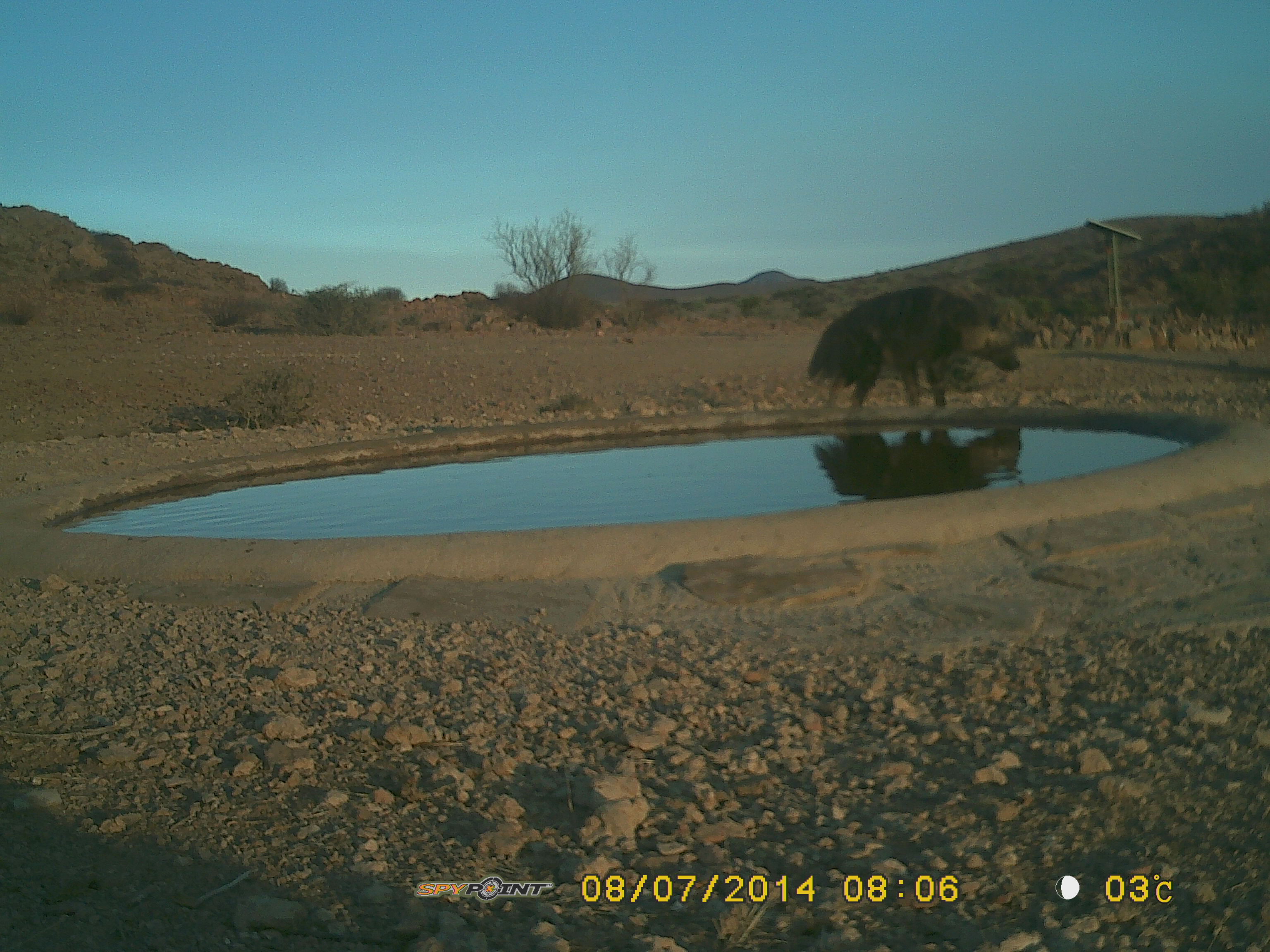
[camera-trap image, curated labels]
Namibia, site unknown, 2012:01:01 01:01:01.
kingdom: Animalia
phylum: Chordata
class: Mammalia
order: Carnivora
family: Hyaenidae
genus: Parahyaena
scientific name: Parahyaena brunnea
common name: brown hyena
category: hyaena brunnea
Hyaena brunnea (brown hyena) (Parahyaena brunnea).